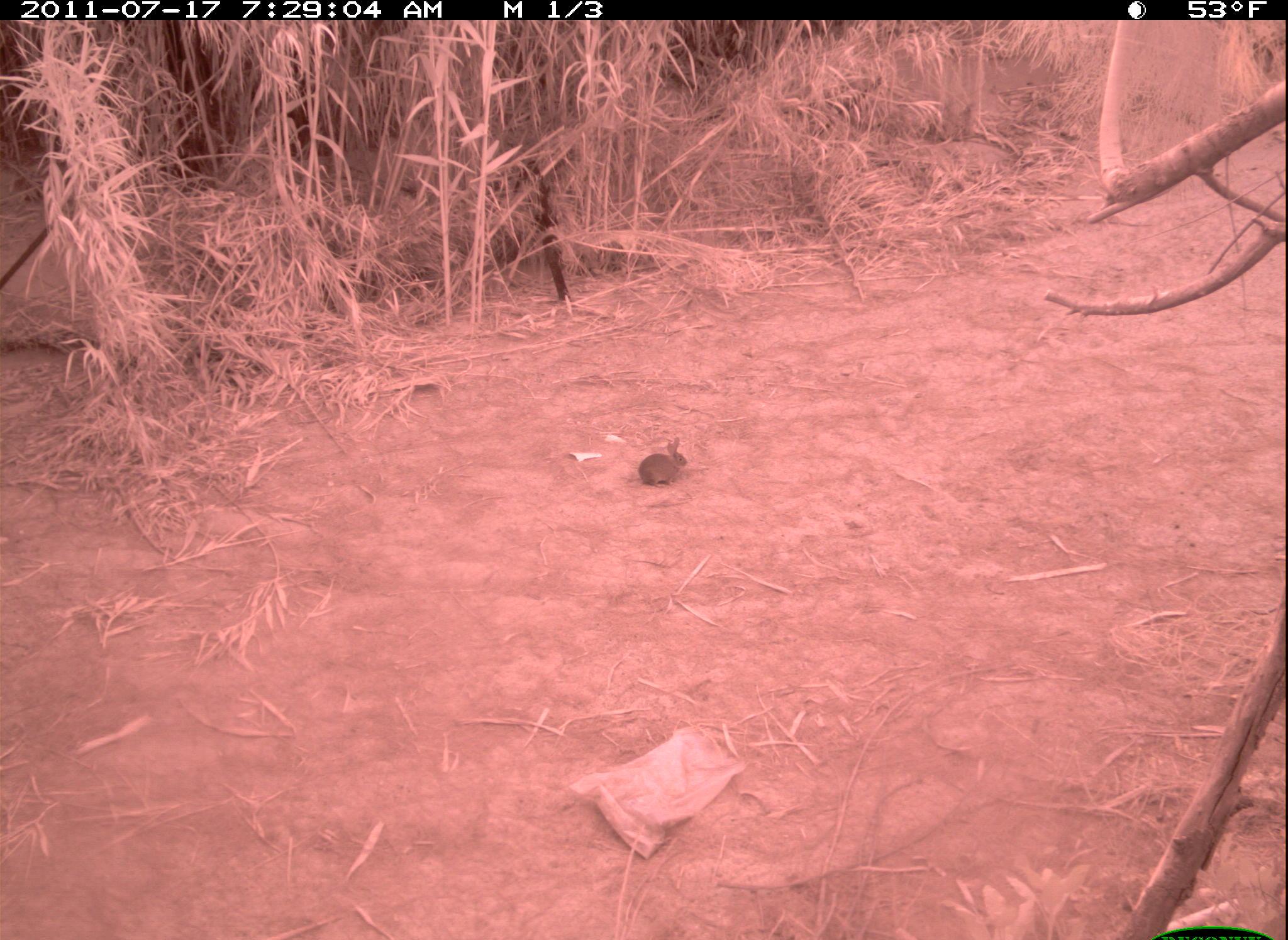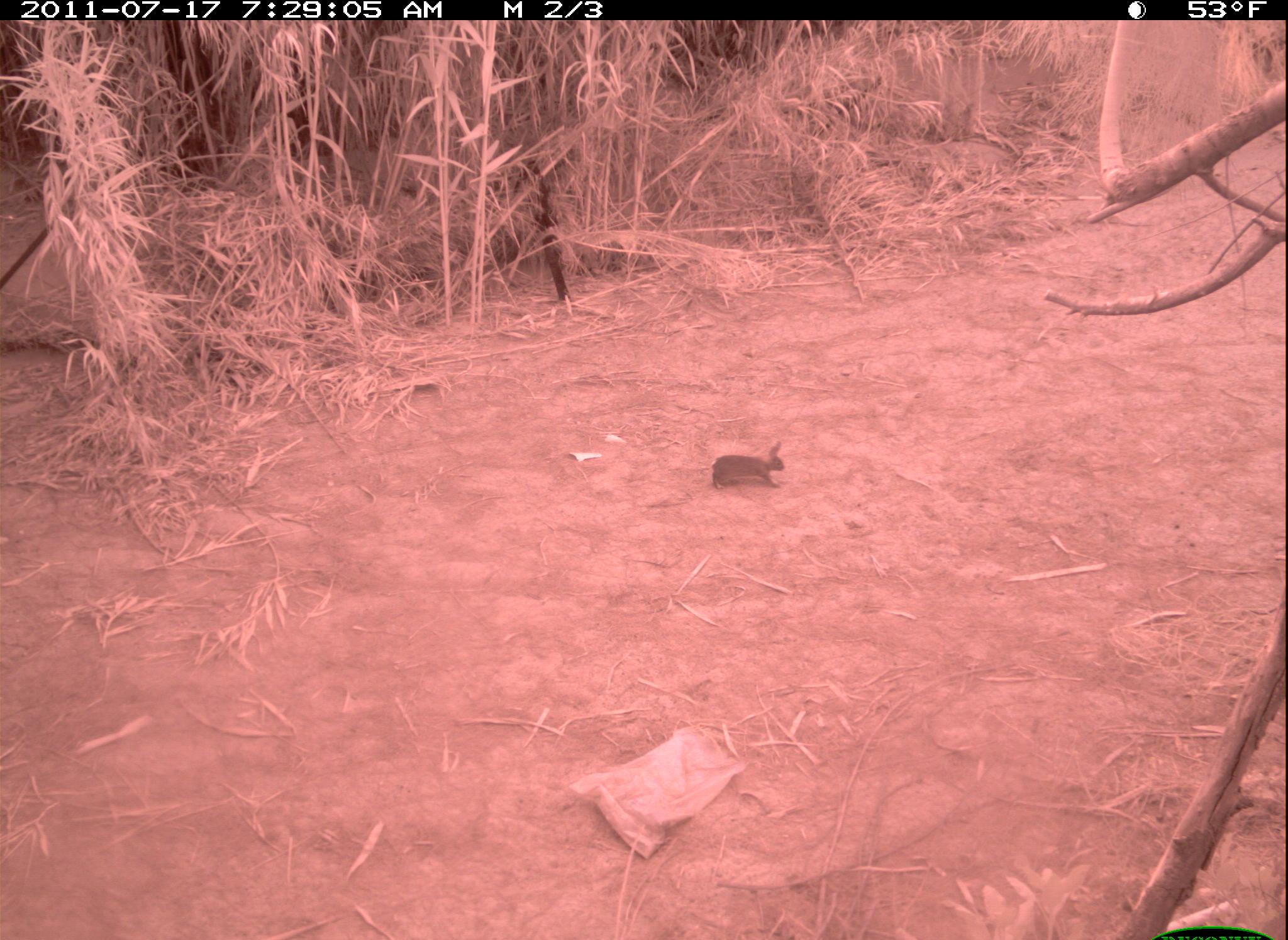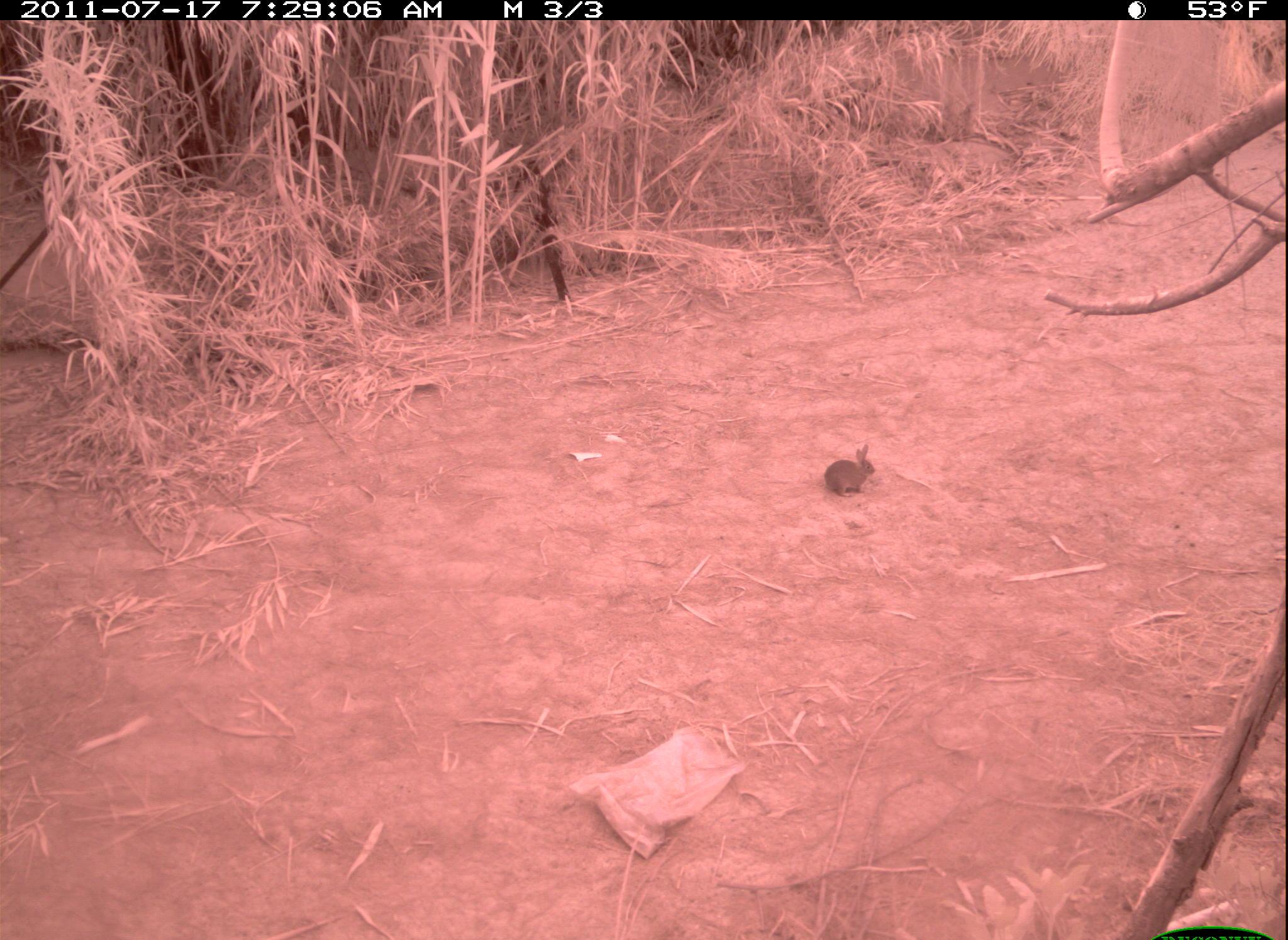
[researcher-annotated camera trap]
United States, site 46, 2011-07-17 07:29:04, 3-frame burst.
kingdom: Animalia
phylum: Chordata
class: Mammalia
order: Lagomorpha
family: Leporidae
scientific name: Leporidae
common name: rabbits and hares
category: rabbit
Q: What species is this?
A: Rabbit (rabbits and hares) (Leporidae).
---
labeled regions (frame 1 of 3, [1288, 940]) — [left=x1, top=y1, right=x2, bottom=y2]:
rabbit: [left=631, top=437, right=696, bottom=491]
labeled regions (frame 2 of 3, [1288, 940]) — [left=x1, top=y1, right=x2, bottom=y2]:
rabbit: [left=707, top=436, right=794, bottom=494]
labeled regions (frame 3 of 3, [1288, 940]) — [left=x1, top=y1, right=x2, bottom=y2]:
rabbit: [left=819, top=439, right=882, bottom=500]